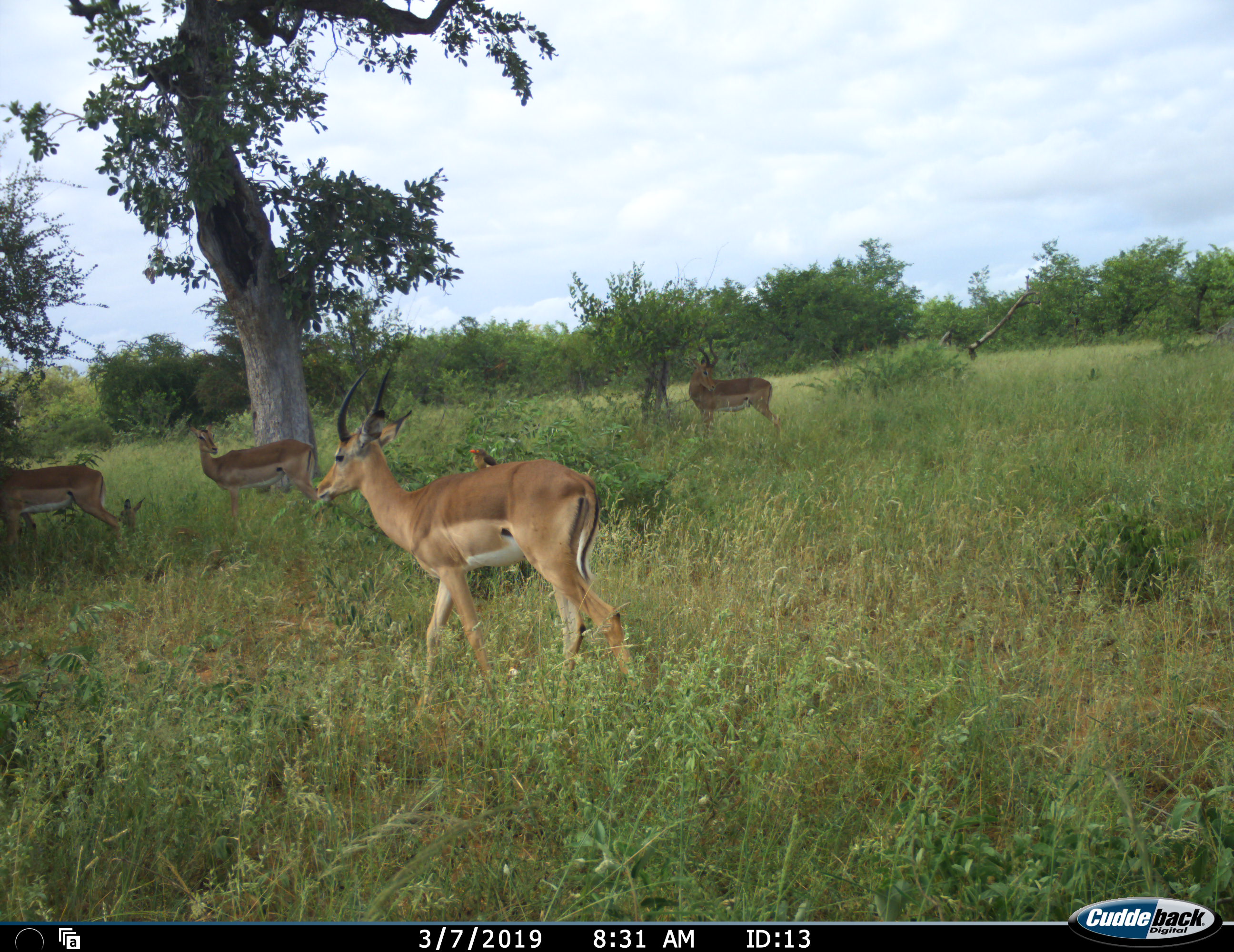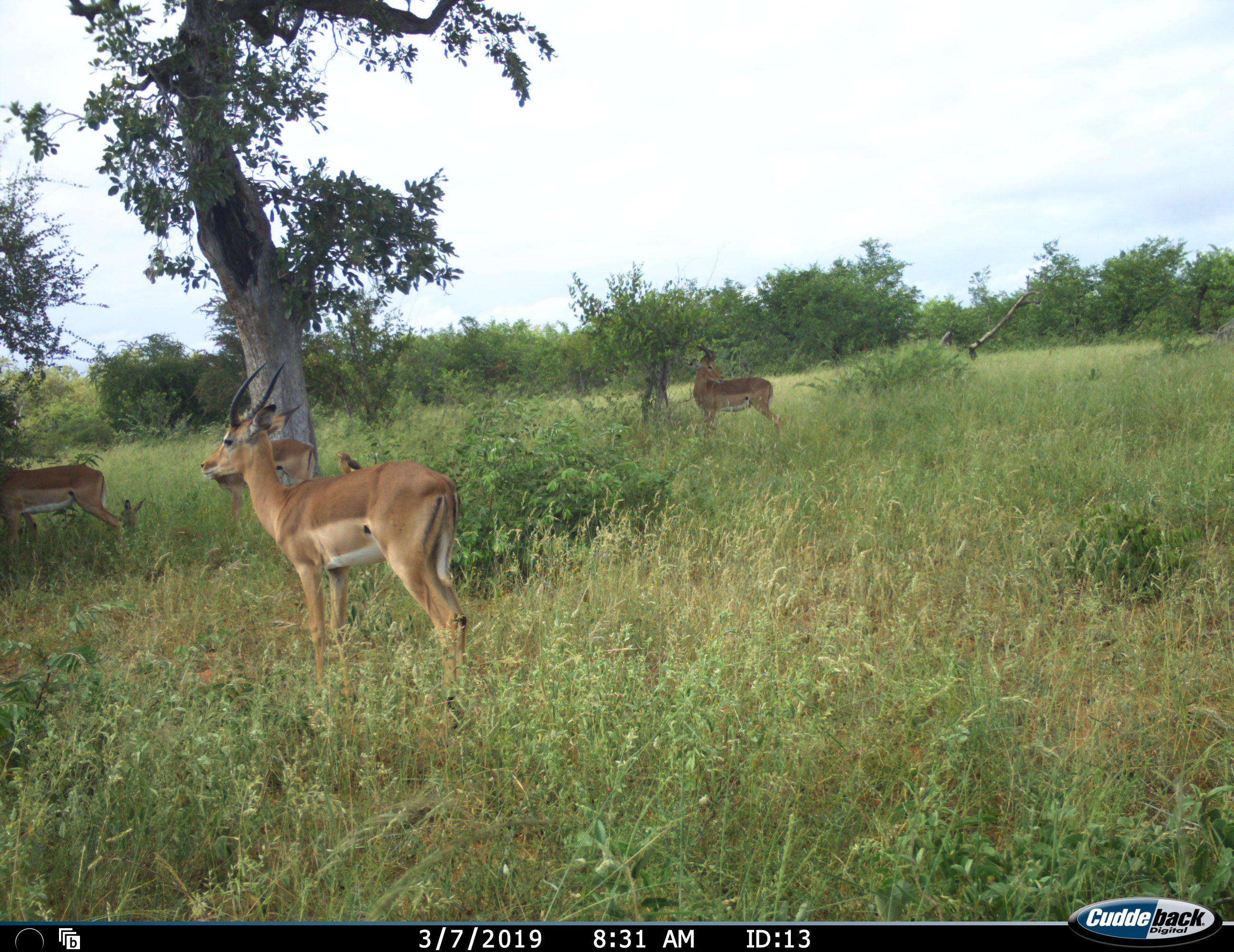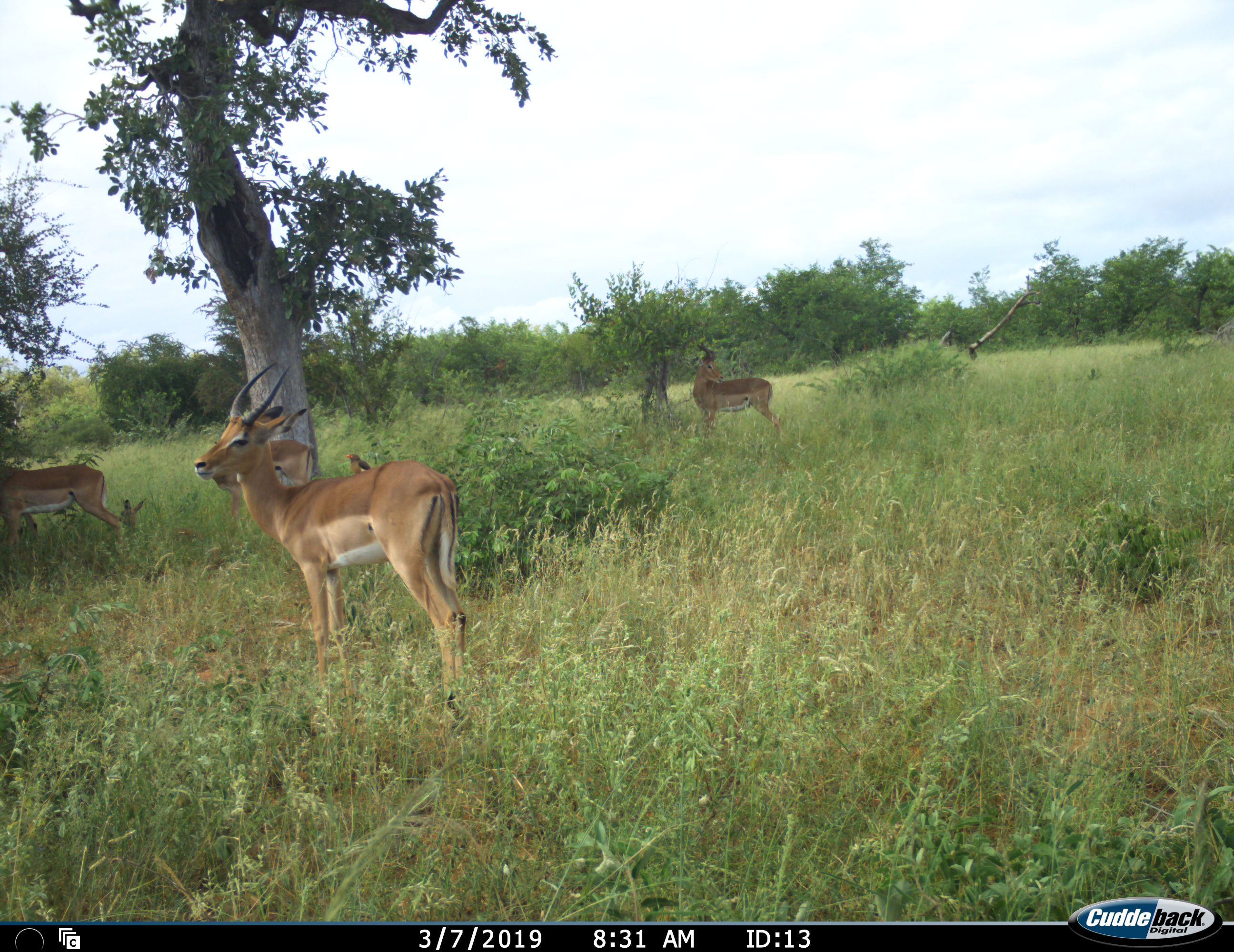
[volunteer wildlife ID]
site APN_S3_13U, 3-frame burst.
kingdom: Animalia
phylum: Chordata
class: Mammalia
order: Artiodactyla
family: Bovidae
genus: Aepyceros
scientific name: Aepyceros melampus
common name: impala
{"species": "impala (Aepyceros melampus)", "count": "4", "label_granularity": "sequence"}